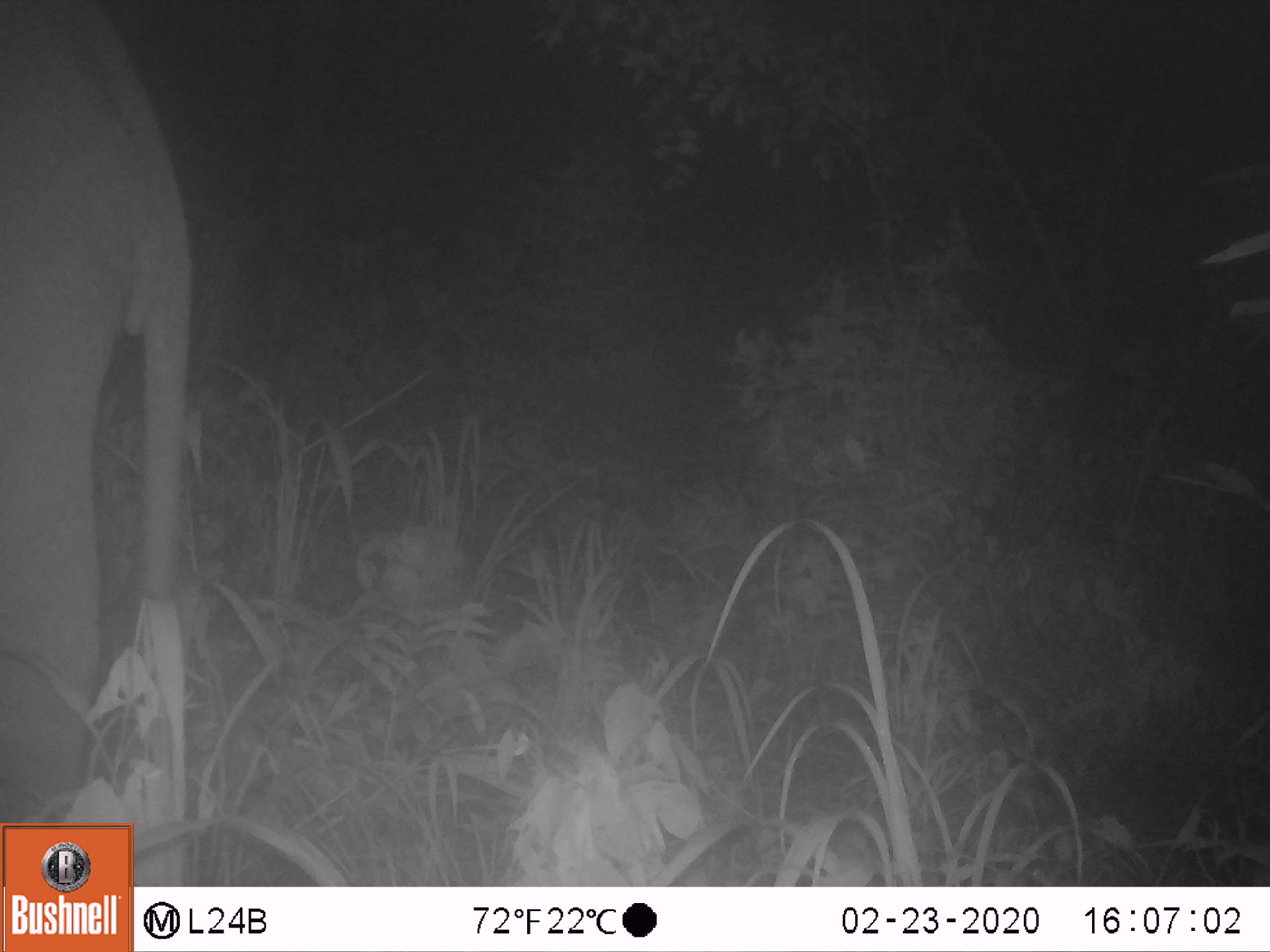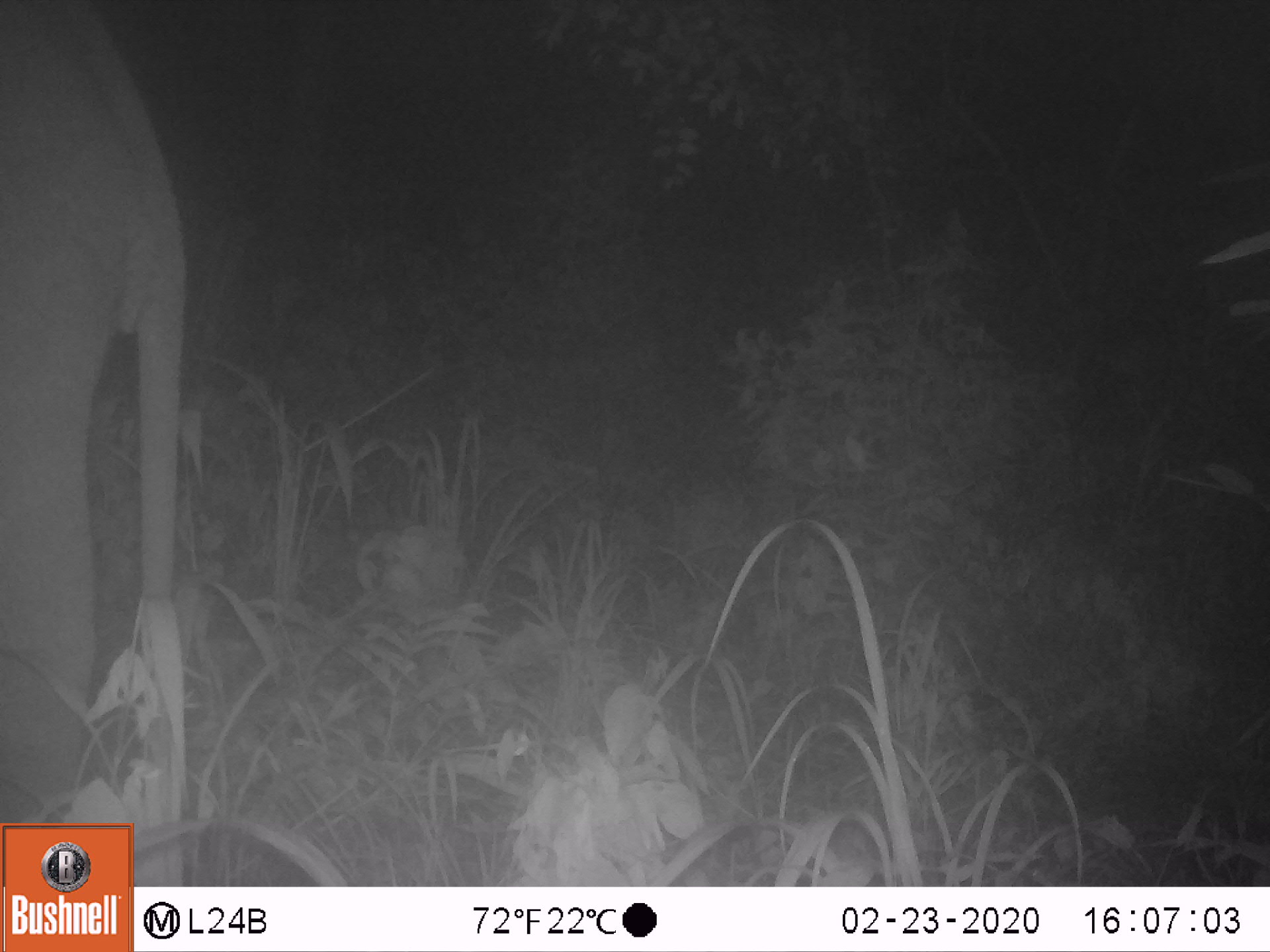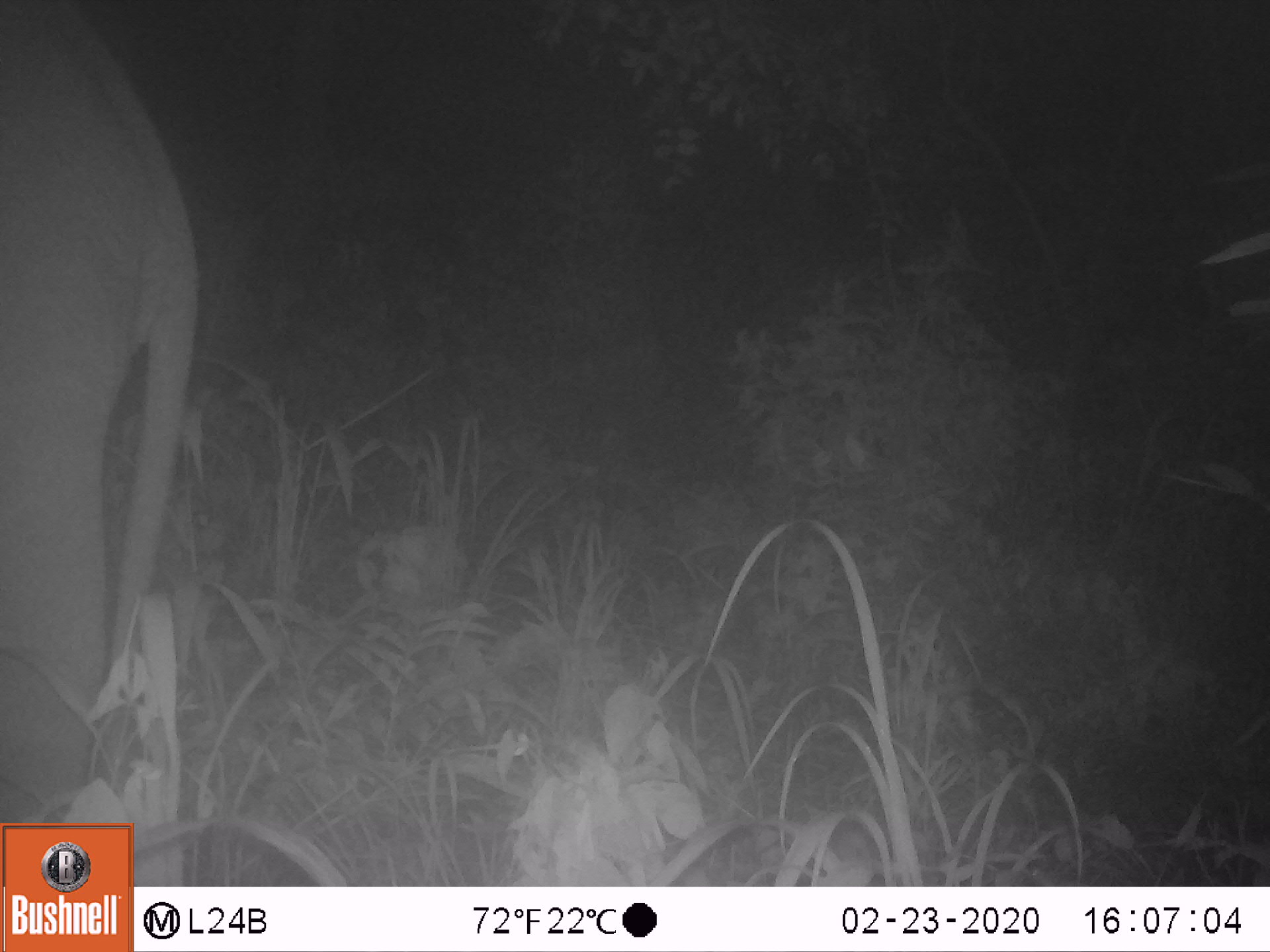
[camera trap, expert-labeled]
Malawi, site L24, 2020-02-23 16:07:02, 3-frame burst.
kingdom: Animalia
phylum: Chordata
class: Mammalia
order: Proboscidea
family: Elephantidae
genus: Loxodonta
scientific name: Loxodonta africana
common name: african savanna elephant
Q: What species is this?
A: African savanna elephant (Loxodonta africana).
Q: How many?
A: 1.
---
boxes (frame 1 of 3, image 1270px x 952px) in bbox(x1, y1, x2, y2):
african savanna elephant: bbox(0, 5, 204, 816)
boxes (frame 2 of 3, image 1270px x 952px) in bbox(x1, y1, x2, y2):
african savanna elephant: bbox(0, 1, 204, 814)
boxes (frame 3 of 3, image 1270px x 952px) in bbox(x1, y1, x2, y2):
african savanna elephant: bbox(0, 6, 214, 819)